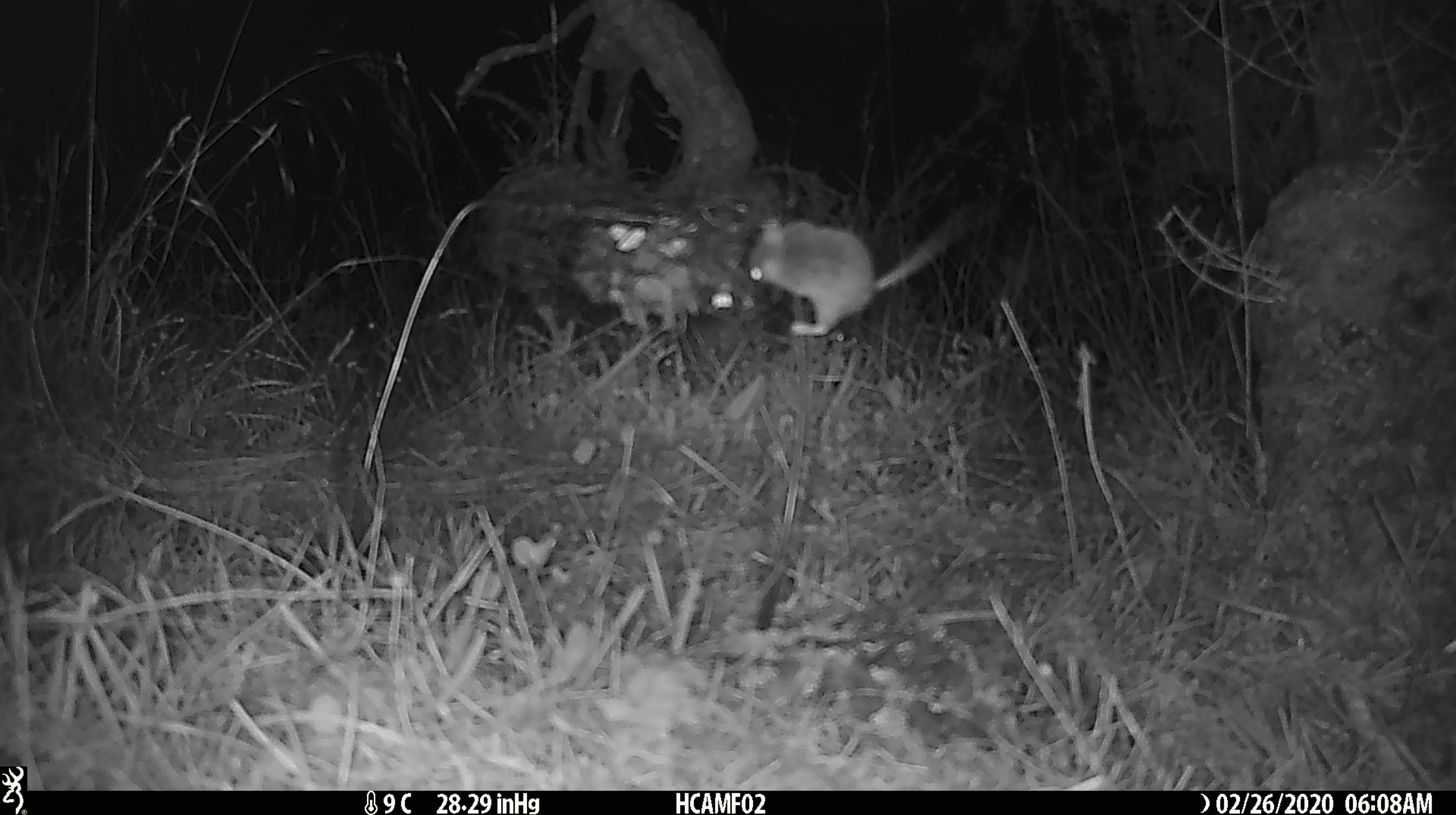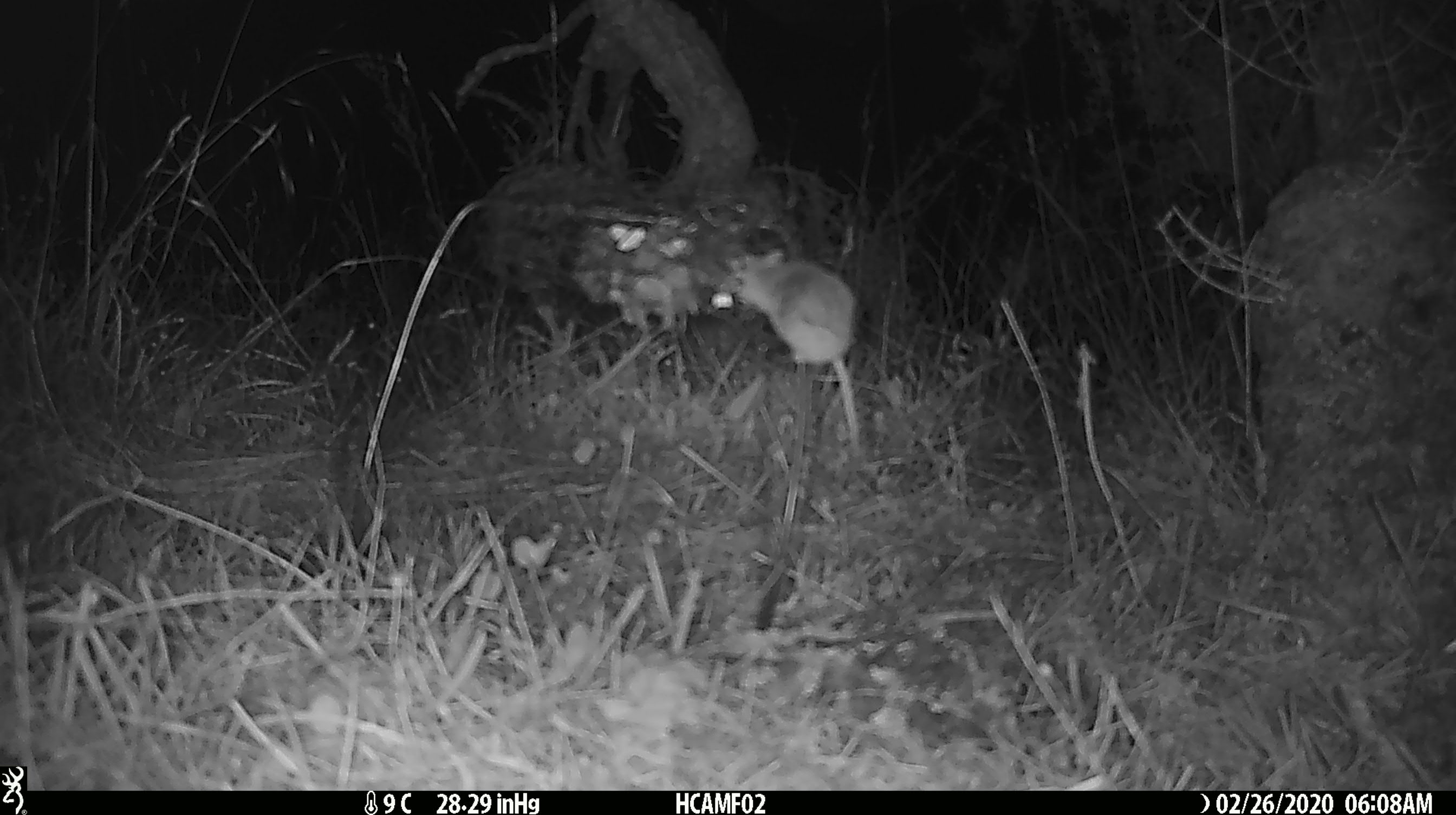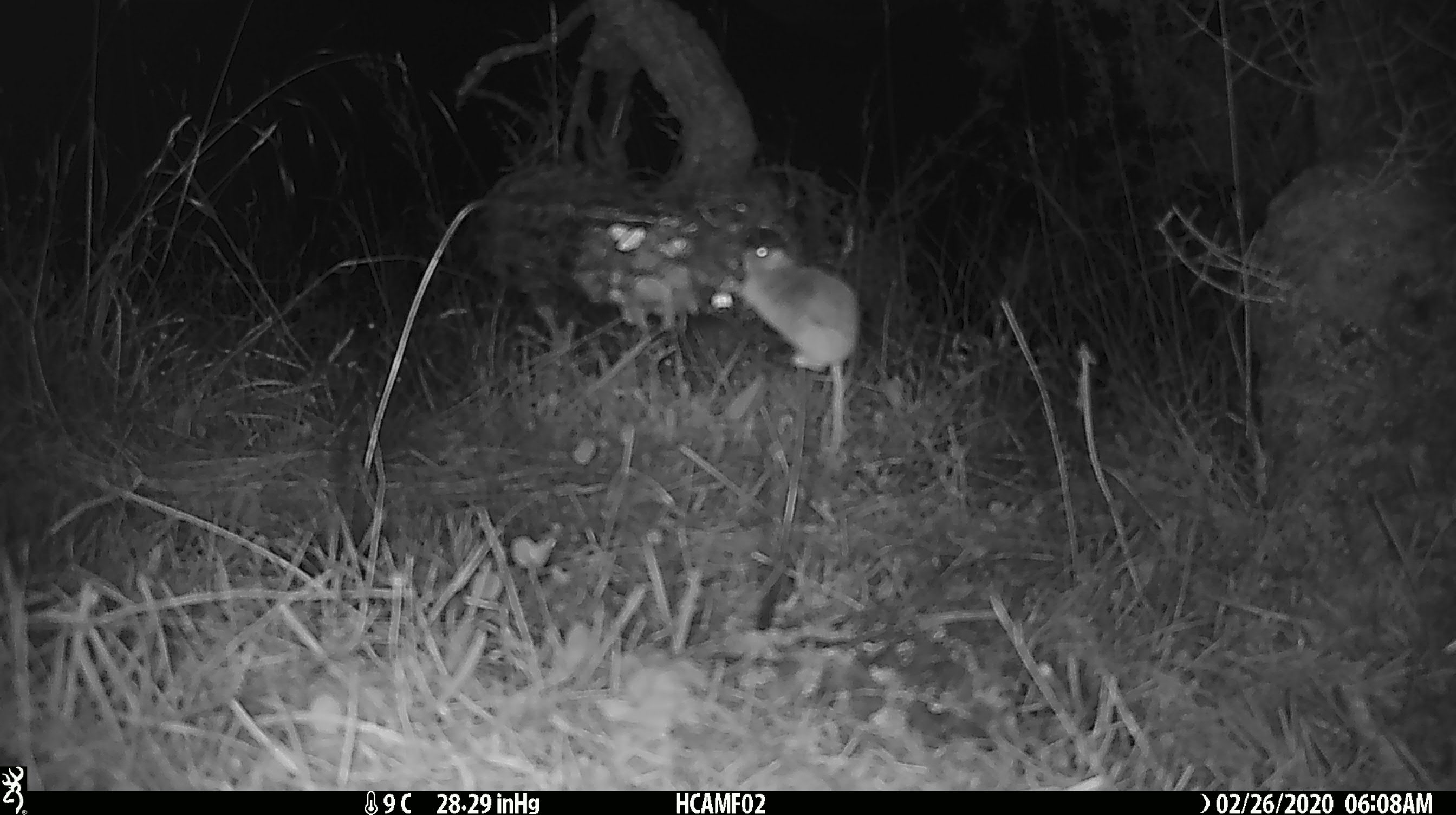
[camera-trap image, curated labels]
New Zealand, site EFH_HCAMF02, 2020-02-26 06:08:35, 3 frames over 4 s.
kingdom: Animalia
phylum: Chordata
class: Mammalia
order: Rodentia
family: Muridae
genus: Mus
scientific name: Mus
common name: mouse